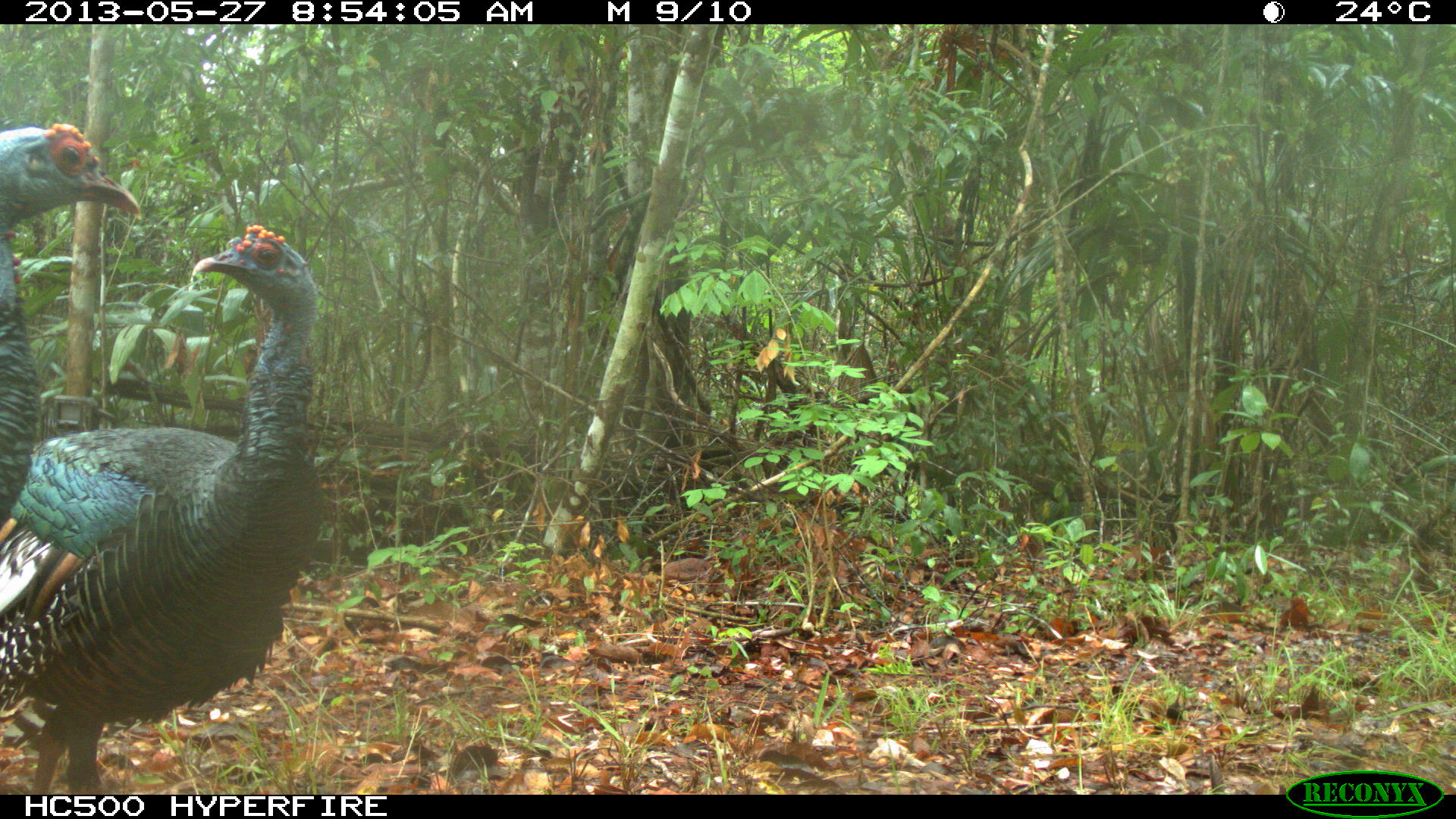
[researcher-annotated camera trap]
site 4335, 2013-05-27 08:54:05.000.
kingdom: Animalia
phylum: Chordata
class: Aves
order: Galliformes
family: Phasianidae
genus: Meleagris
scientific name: Meleagris ocellata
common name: ocellated turkey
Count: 2.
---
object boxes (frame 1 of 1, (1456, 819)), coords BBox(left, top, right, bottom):
meleagris ocellata: BBox(0, 224, 324, 793); BBox(0, 123, 143, 525)